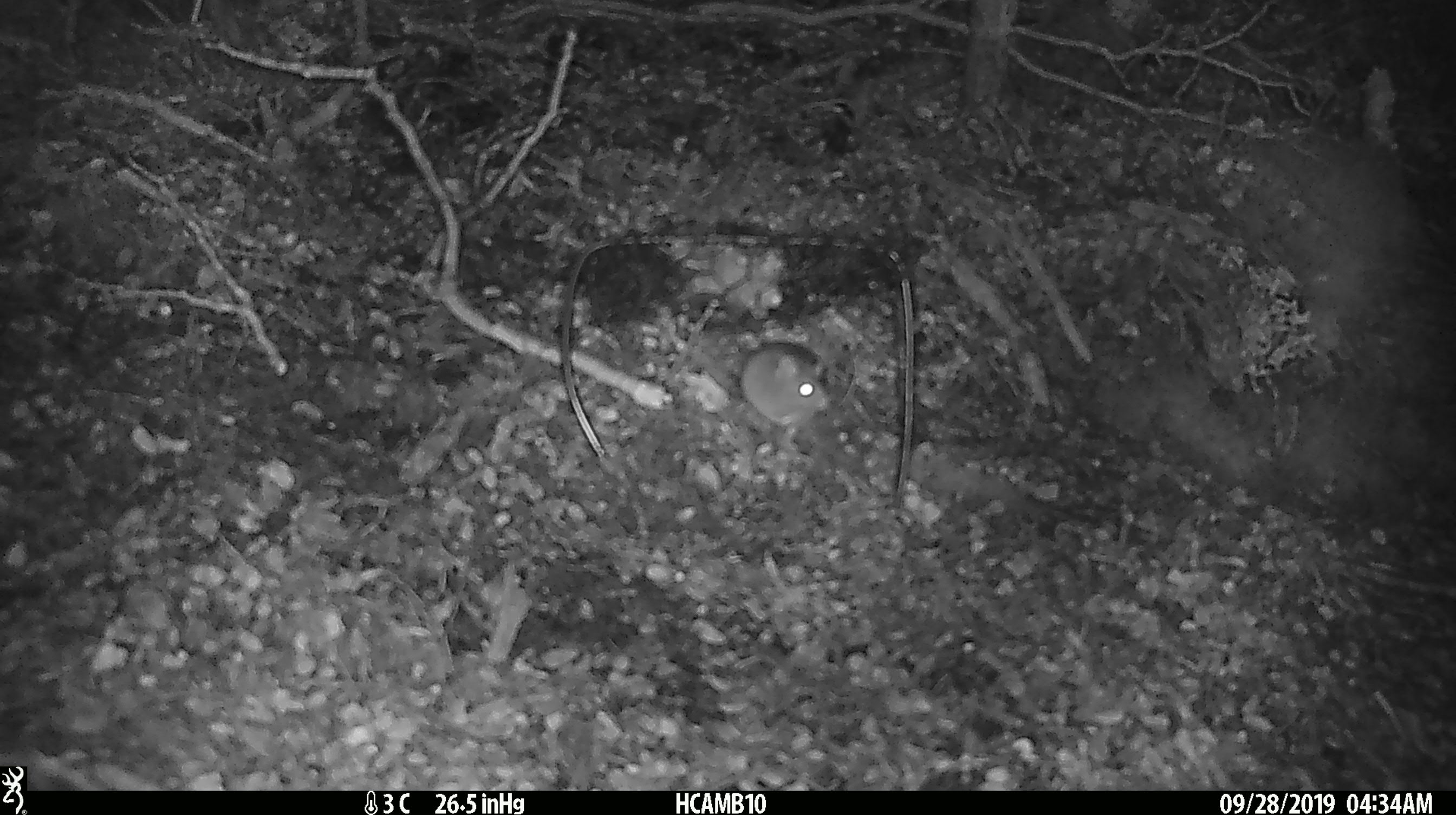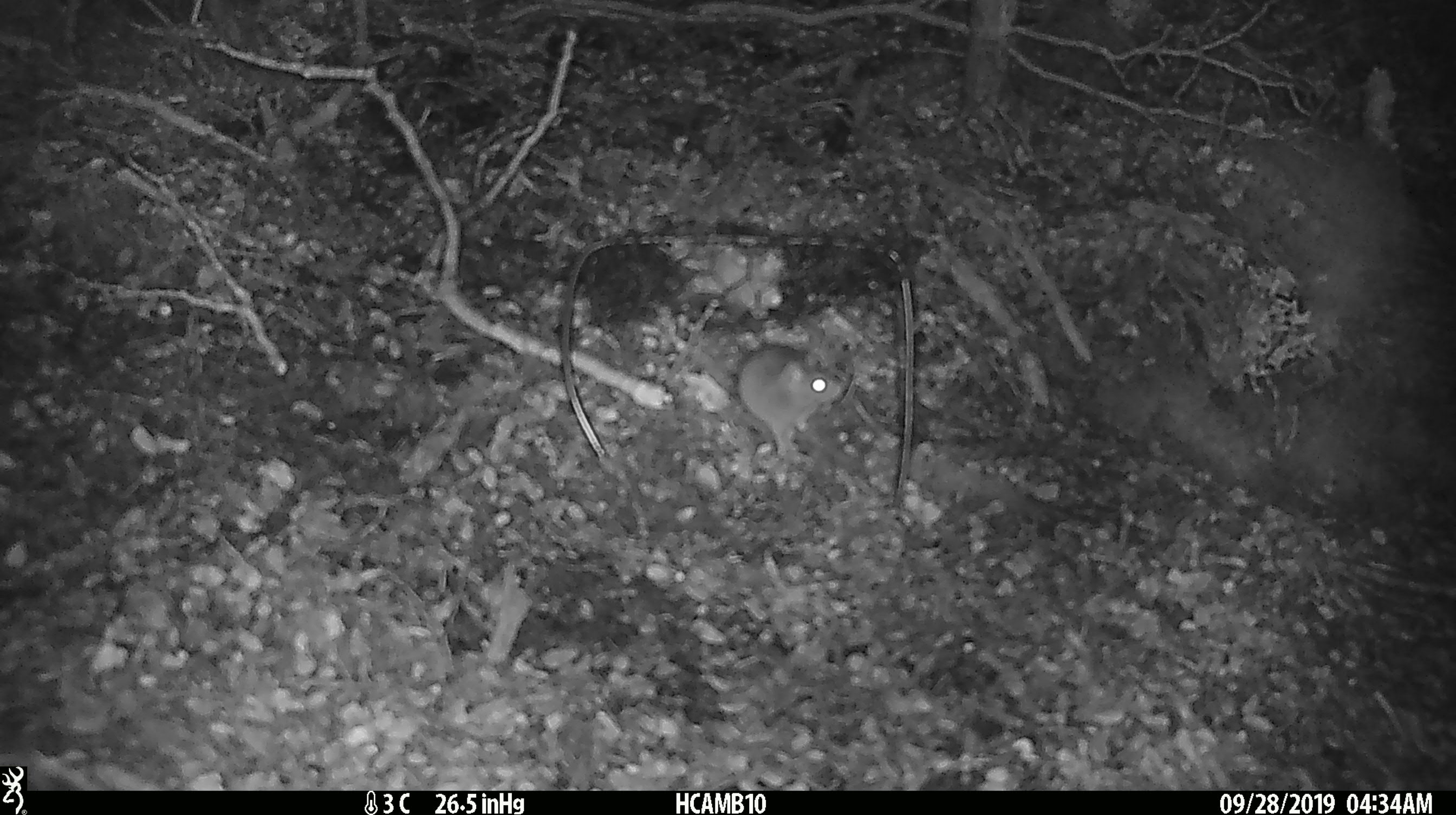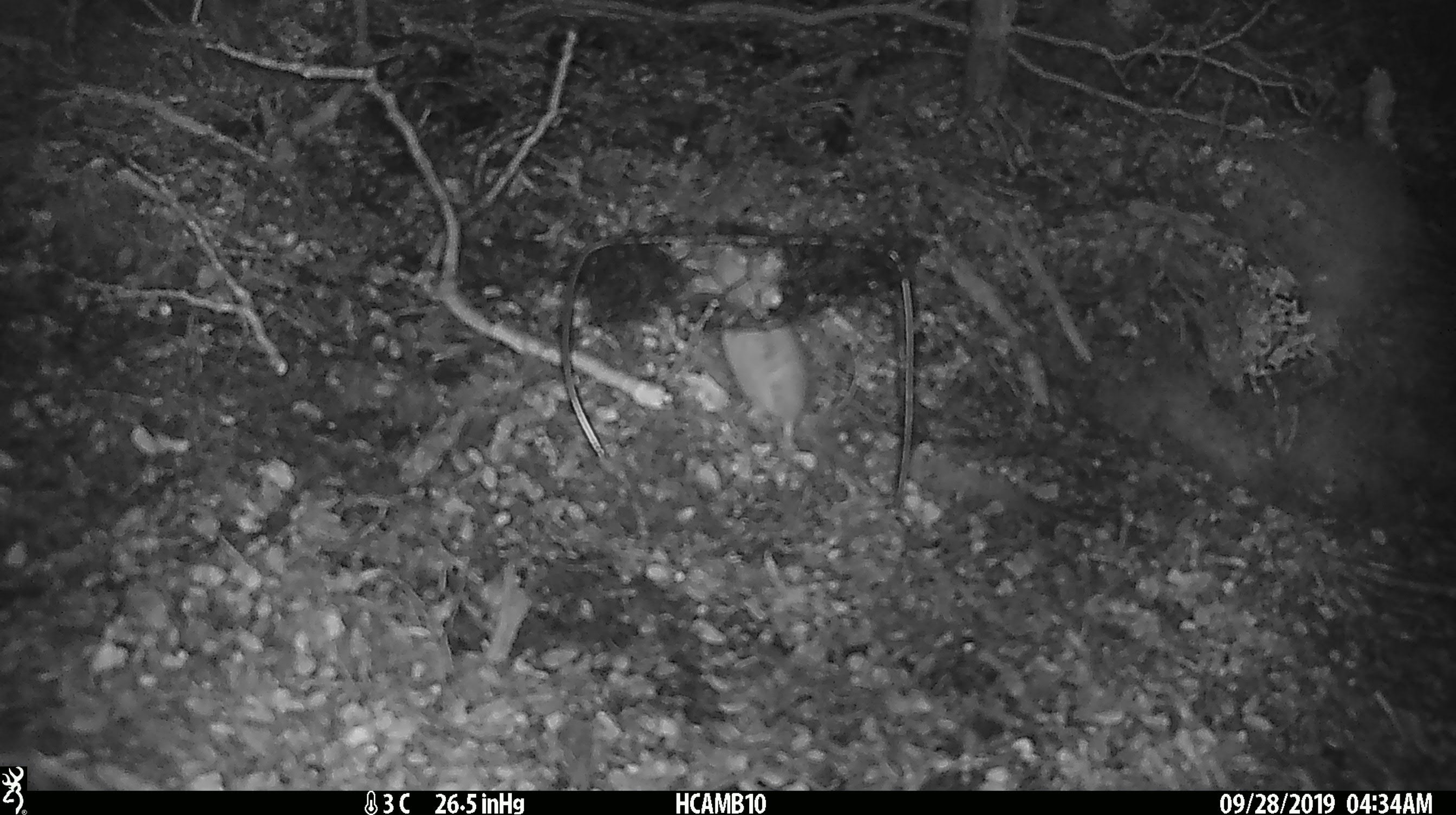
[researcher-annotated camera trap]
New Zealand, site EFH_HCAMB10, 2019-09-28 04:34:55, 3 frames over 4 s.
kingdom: Animalia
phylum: Chordata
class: Mammalia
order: Rodentia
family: Muridae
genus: Mus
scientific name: Mus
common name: mouse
Mouse (Mus).